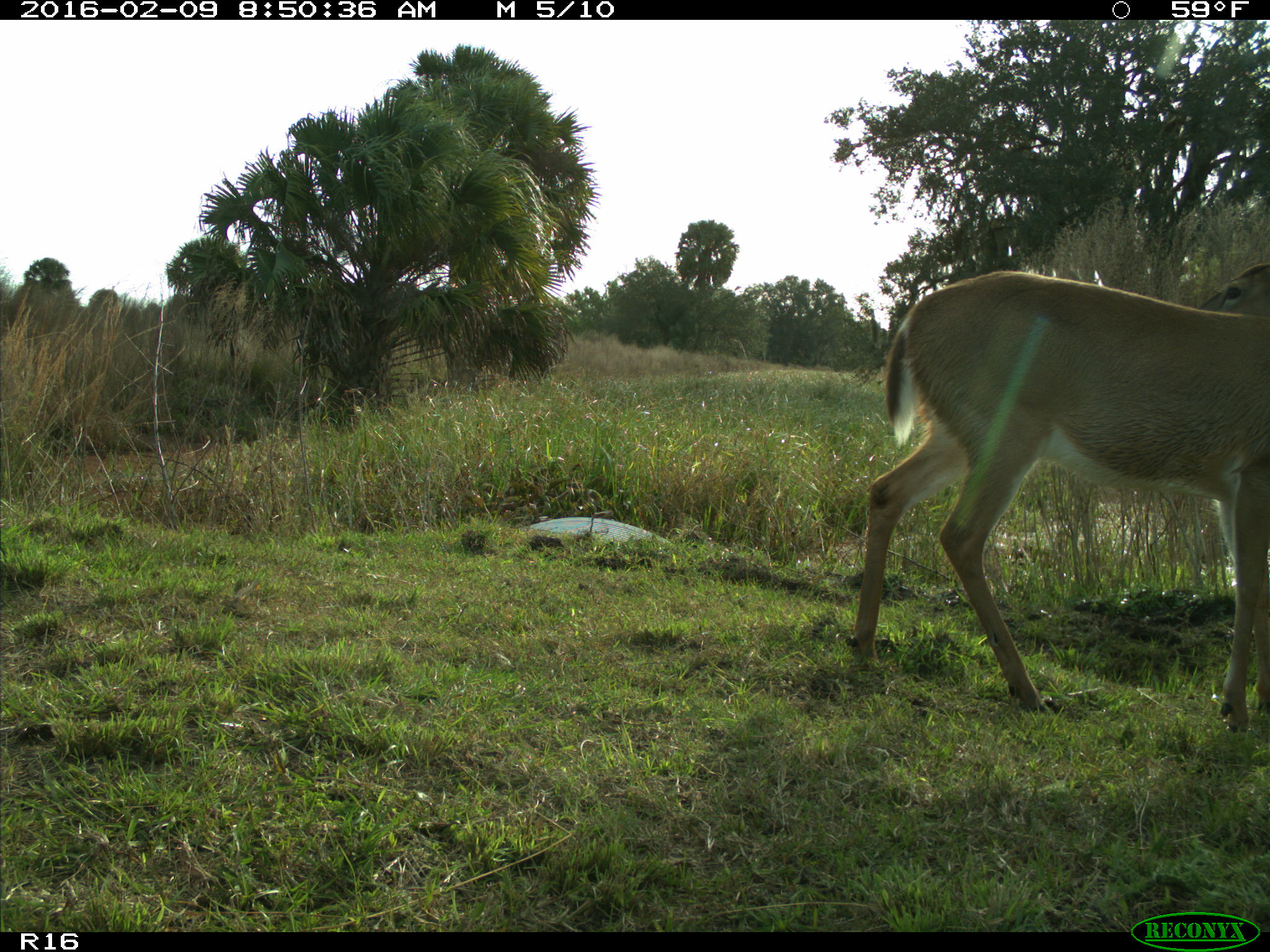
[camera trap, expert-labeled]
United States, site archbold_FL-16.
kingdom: Animalia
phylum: Chordata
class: Mammalia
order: Artiodactyla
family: Cervidae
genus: Odocoileus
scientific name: Odocoileus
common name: deer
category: unidentified deer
Unidentified deer (deer) (Odocoileus).